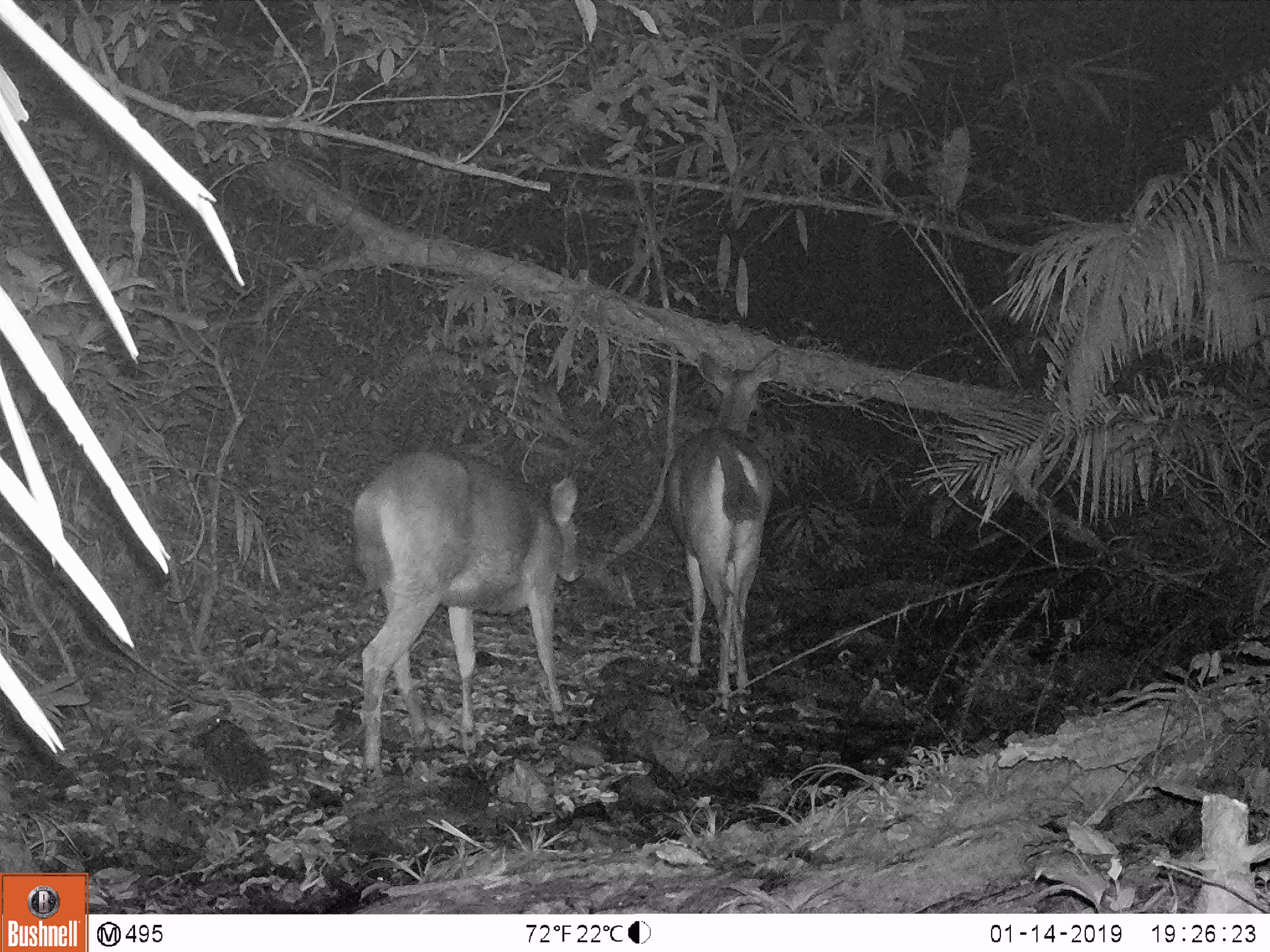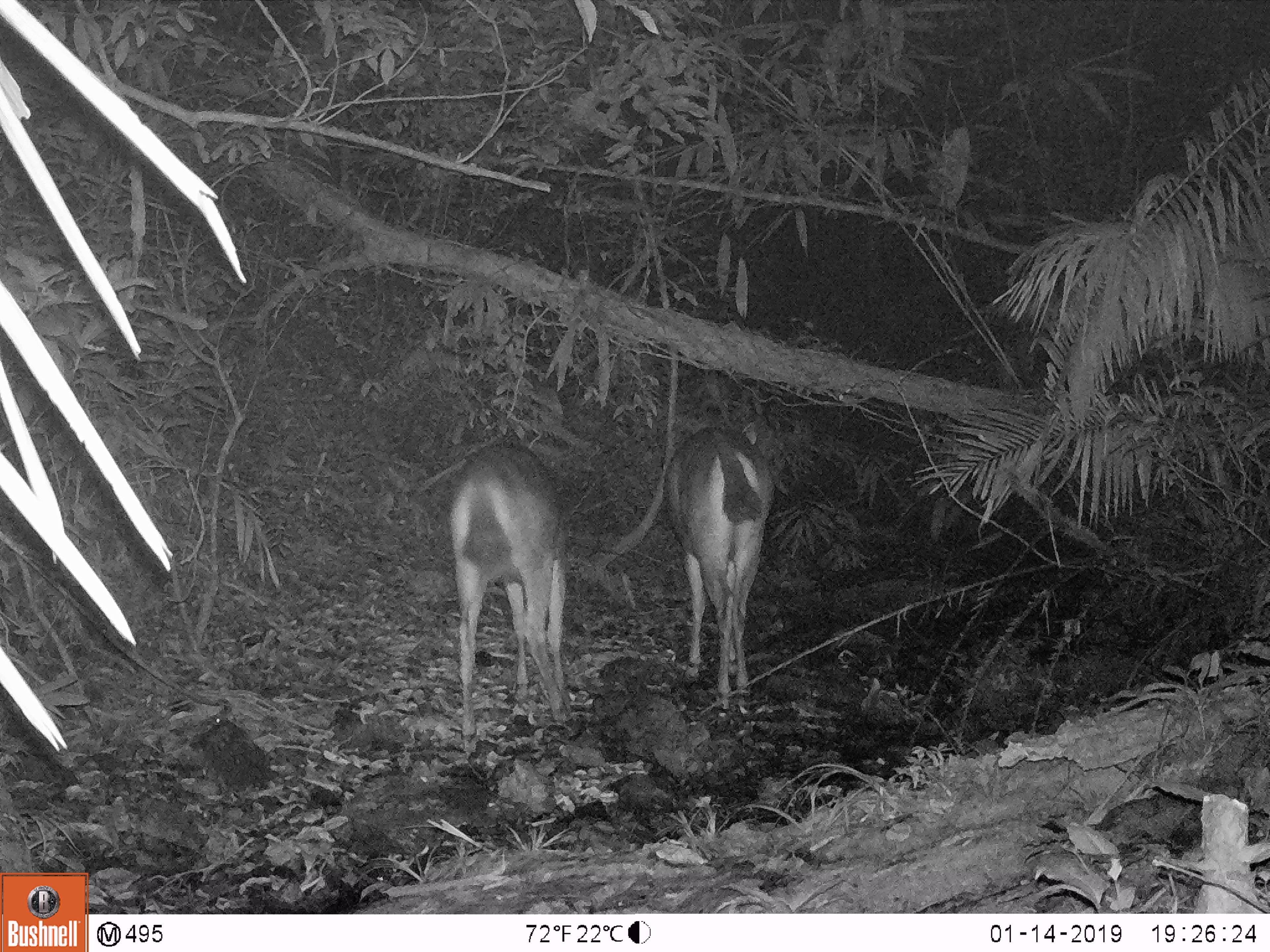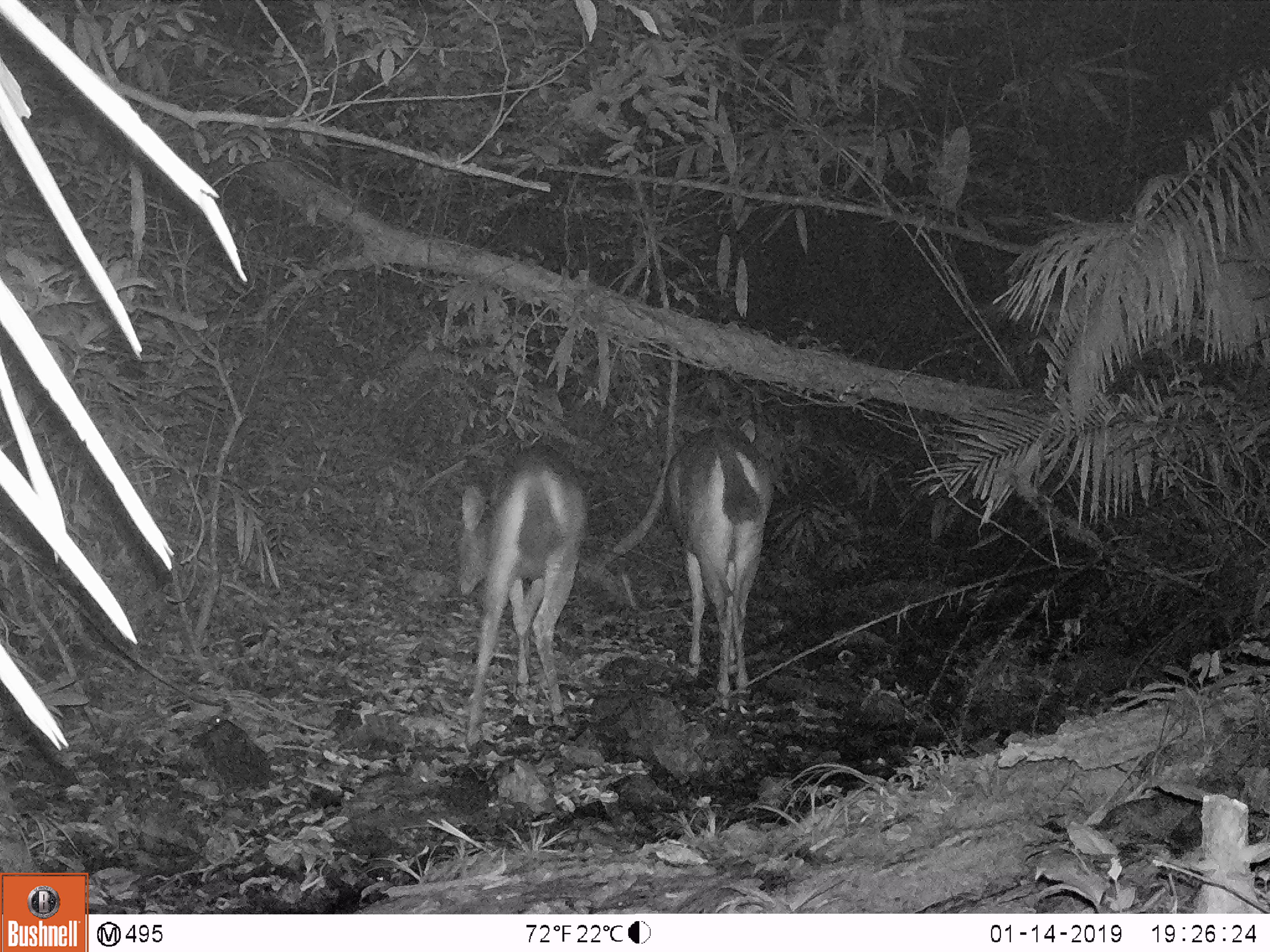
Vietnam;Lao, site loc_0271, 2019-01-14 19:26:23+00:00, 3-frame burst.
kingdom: Animalia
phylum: Chordata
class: Mammalia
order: Artiodactyla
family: Cervidae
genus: Rusa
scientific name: Rusa unicolor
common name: sambar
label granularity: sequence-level